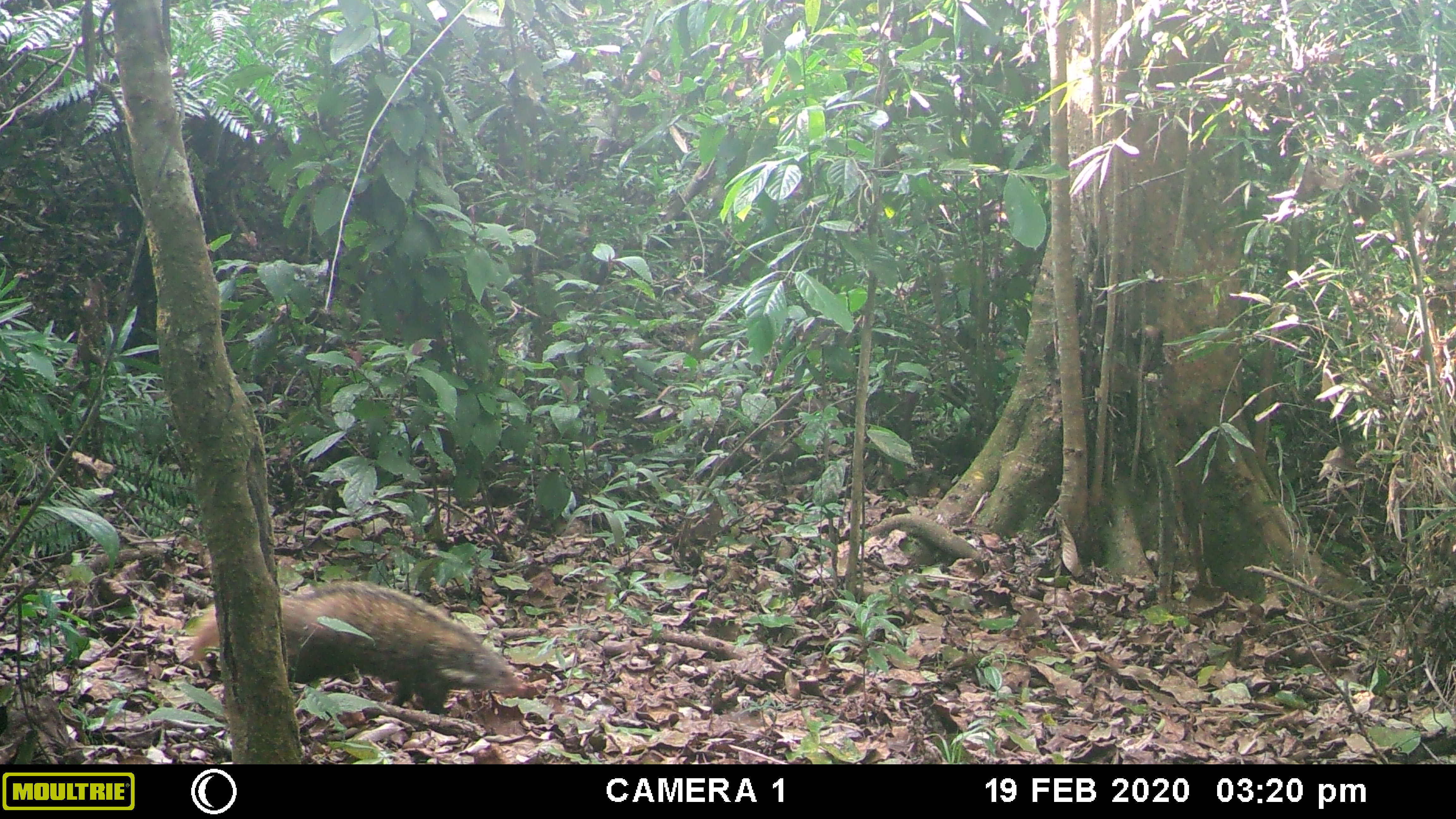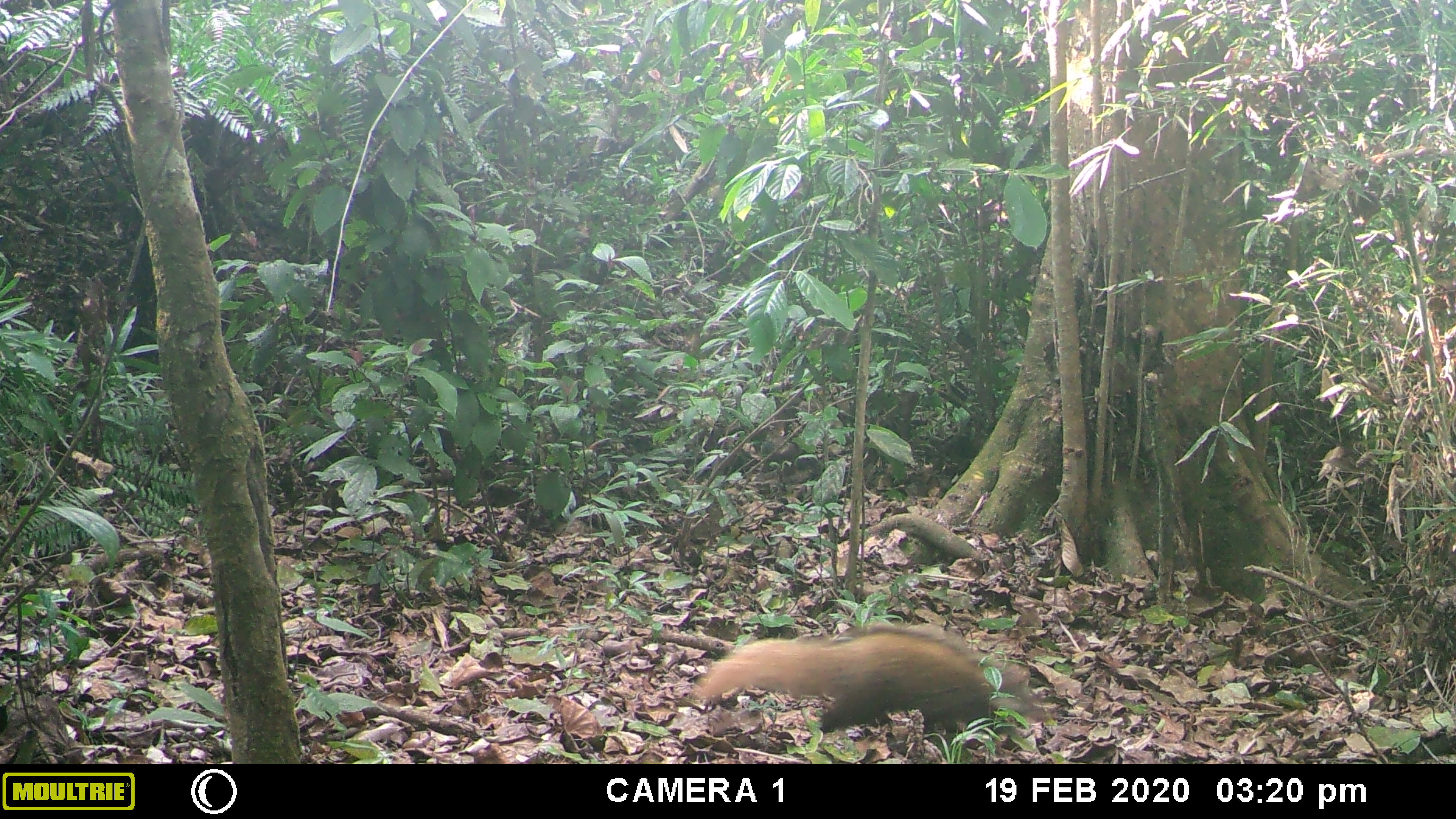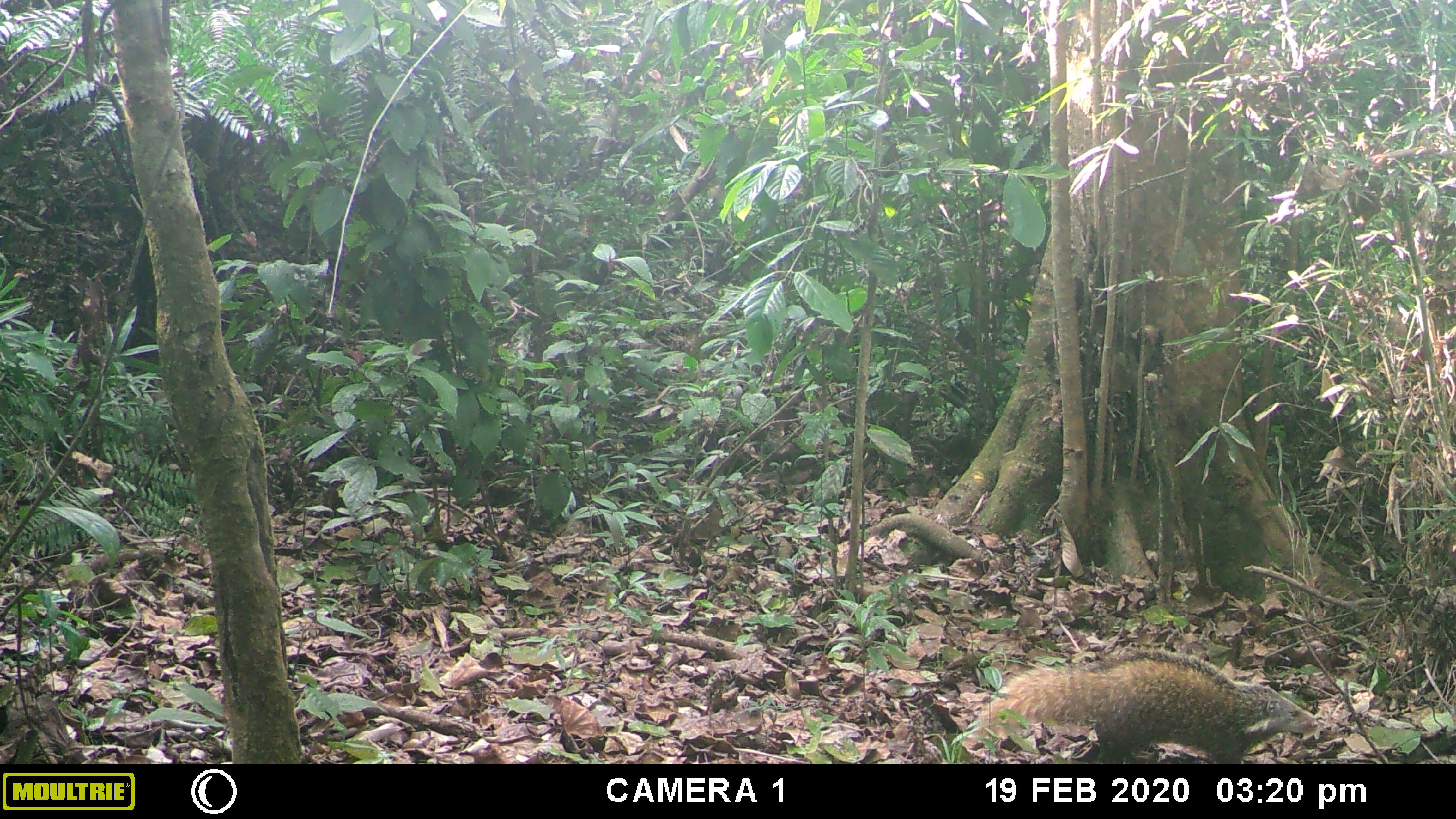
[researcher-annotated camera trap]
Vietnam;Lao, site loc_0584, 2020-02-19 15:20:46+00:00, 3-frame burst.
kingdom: Animalia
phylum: Chordata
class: Mammalia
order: Carnivora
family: Herpestidae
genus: Urva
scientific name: Urva urva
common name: crab-eating mongoose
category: crab eating mongoose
Crab eating mongoose (crab-eating mongoose) (Urva urva). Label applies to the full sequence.